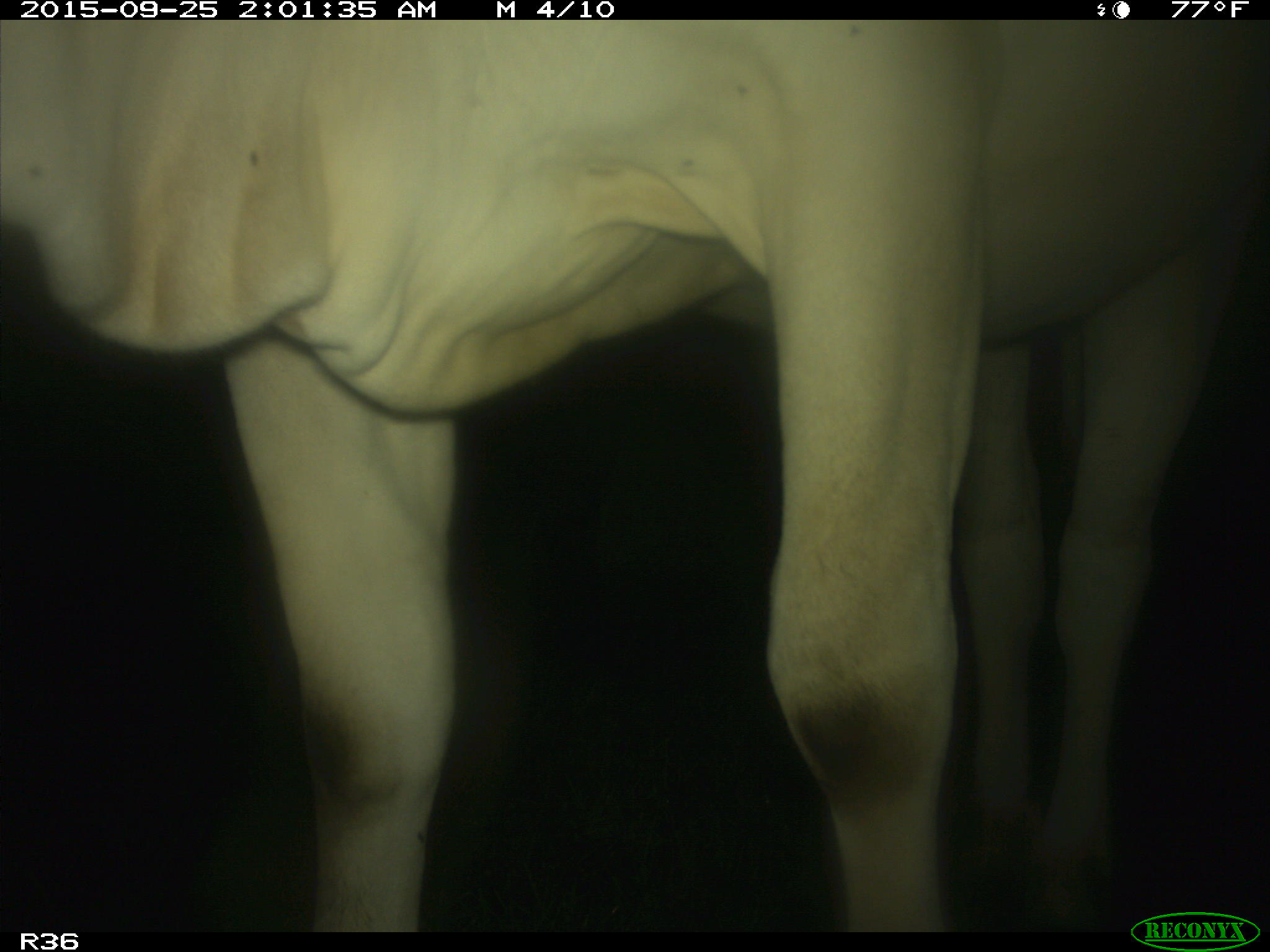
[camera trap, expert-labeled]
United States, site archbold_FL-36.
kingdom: Animalia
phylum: Chordata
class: Mammalia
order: Artiodactyla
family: Bovidae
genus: Bos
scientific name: Bos taurus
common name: domestic cow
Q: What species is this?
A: Bos taurus (domestic cow).